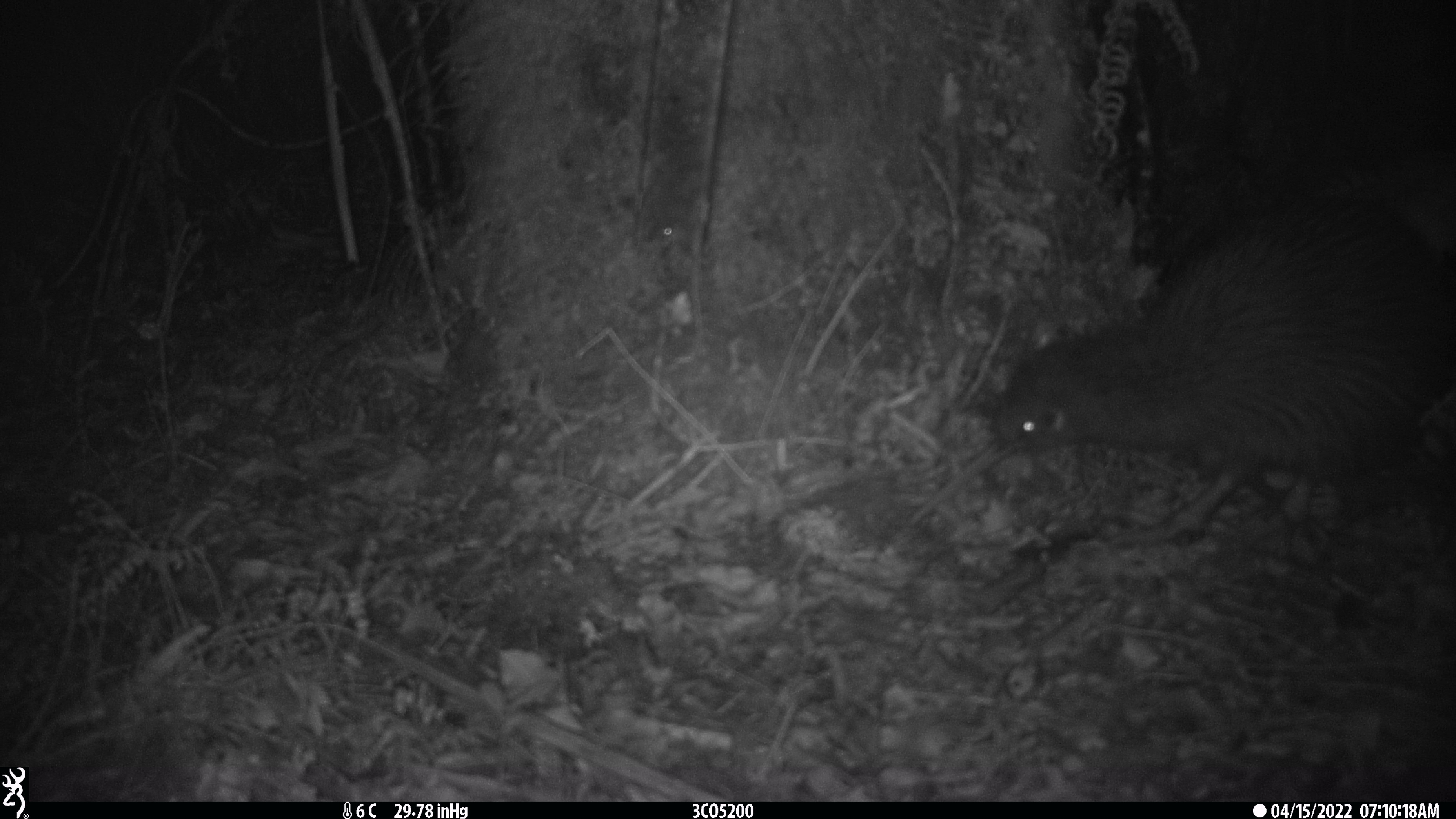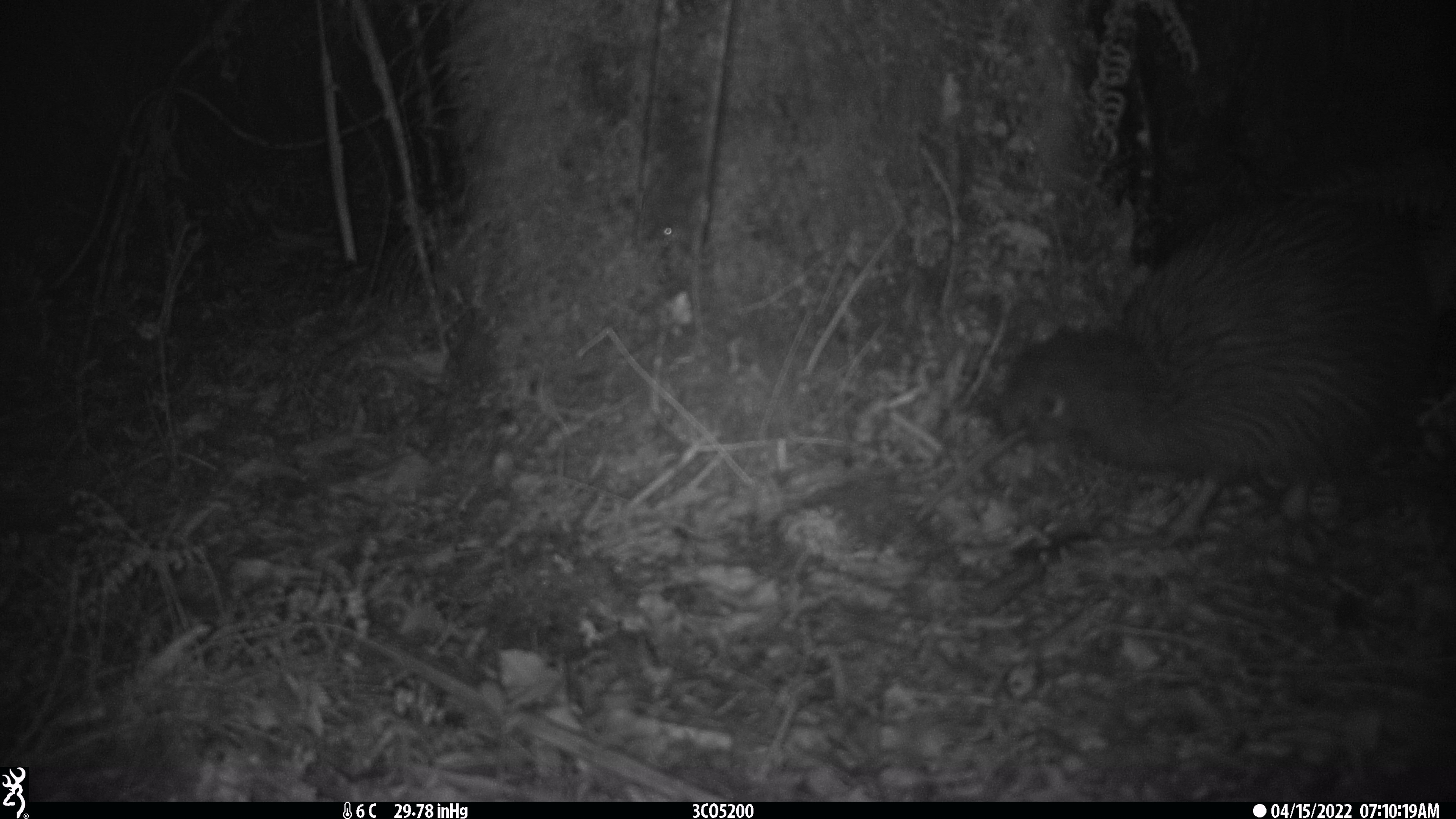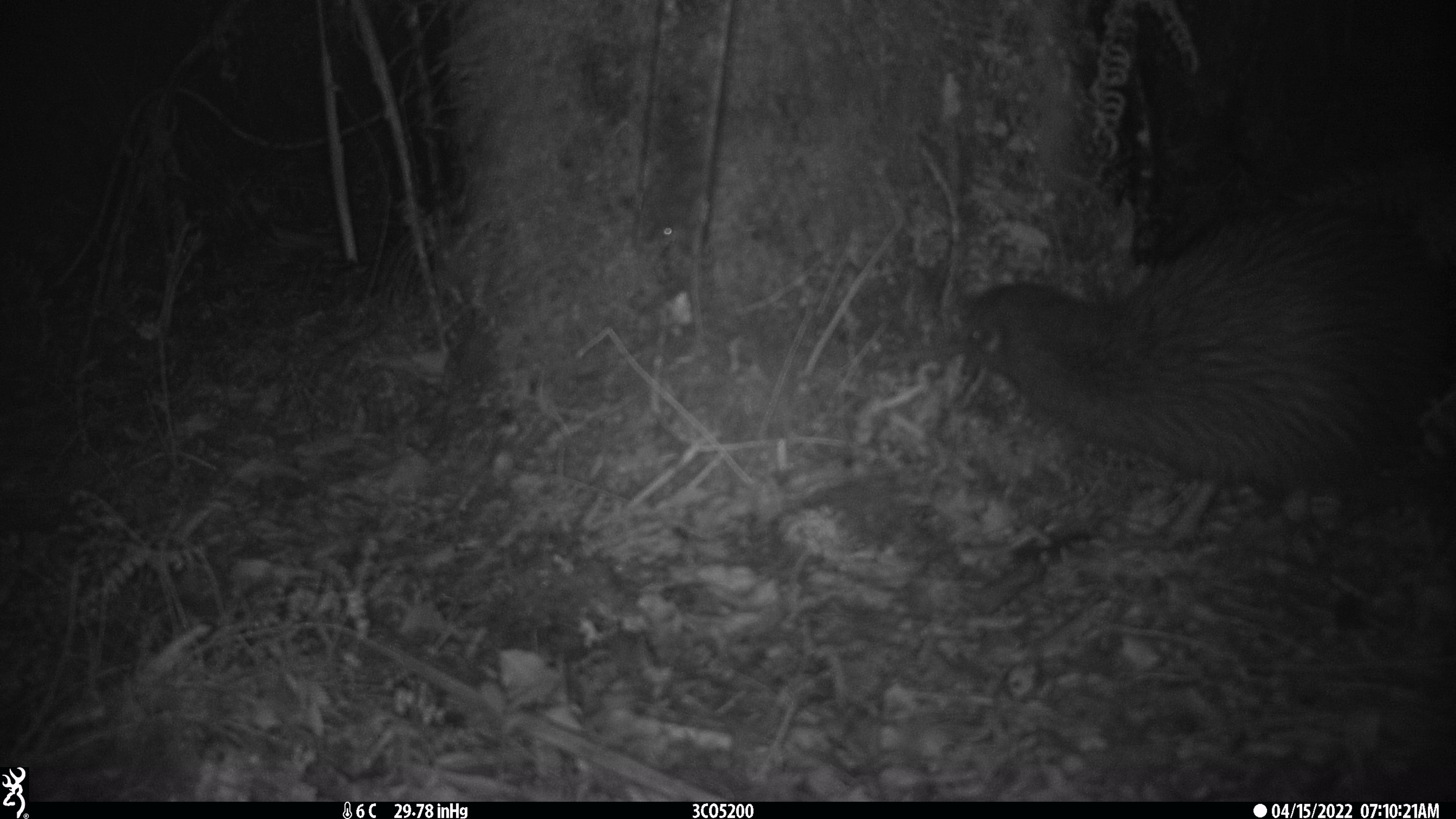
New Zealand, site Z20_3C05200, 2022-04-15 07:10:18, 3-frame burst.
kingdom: Animalia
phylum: Chordata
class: Aves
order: Apterygiformes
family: Apterygidae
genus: Apteryx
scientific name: Apteryx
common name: kiwi